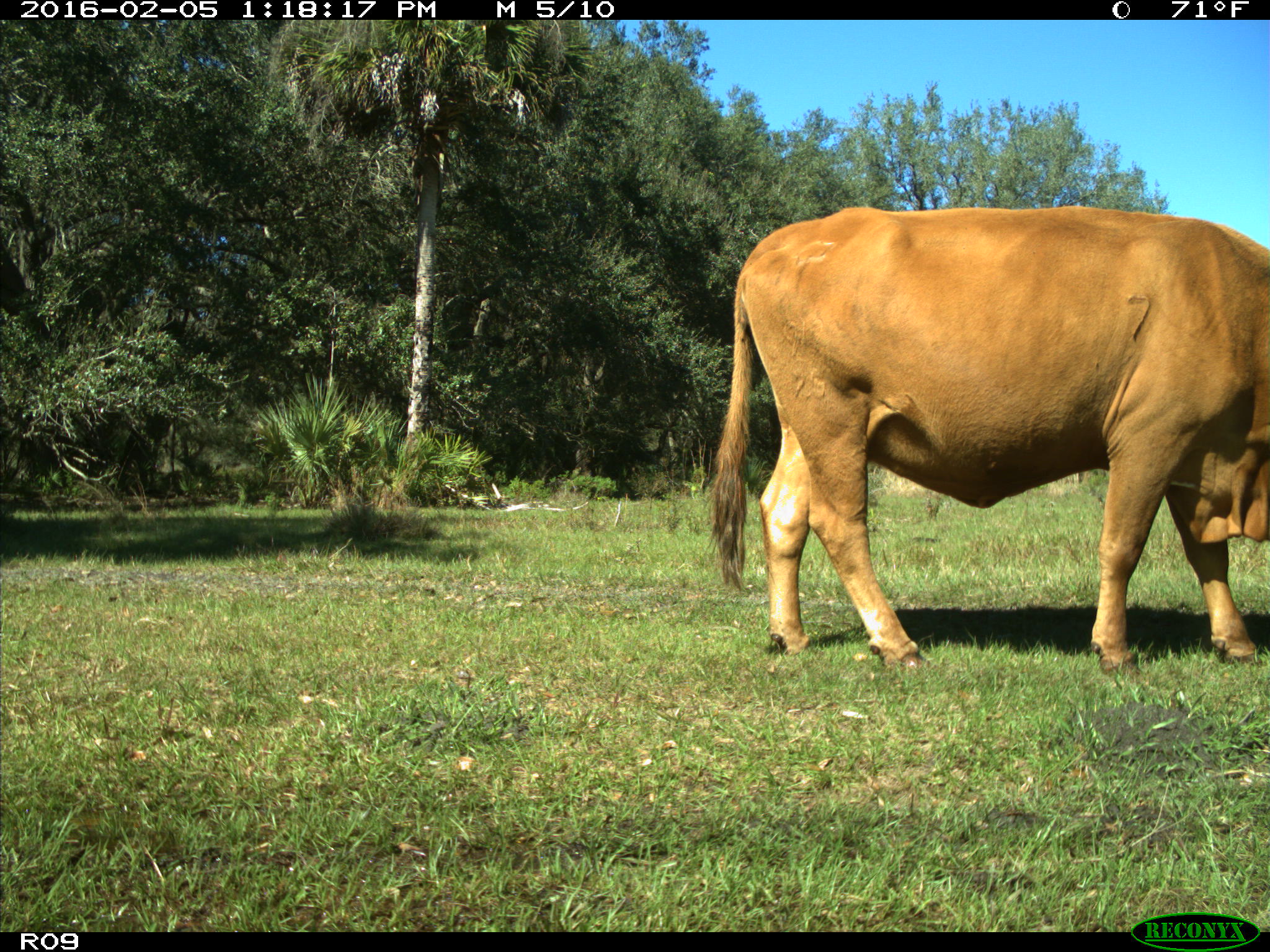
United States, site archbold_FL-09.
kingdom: Animalia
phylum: Chordata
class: Mammalia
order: Artiodactyla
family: Bovidae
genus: Bos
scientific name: Bos taurus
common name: domestic cow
Bos taurus (domestic cow).